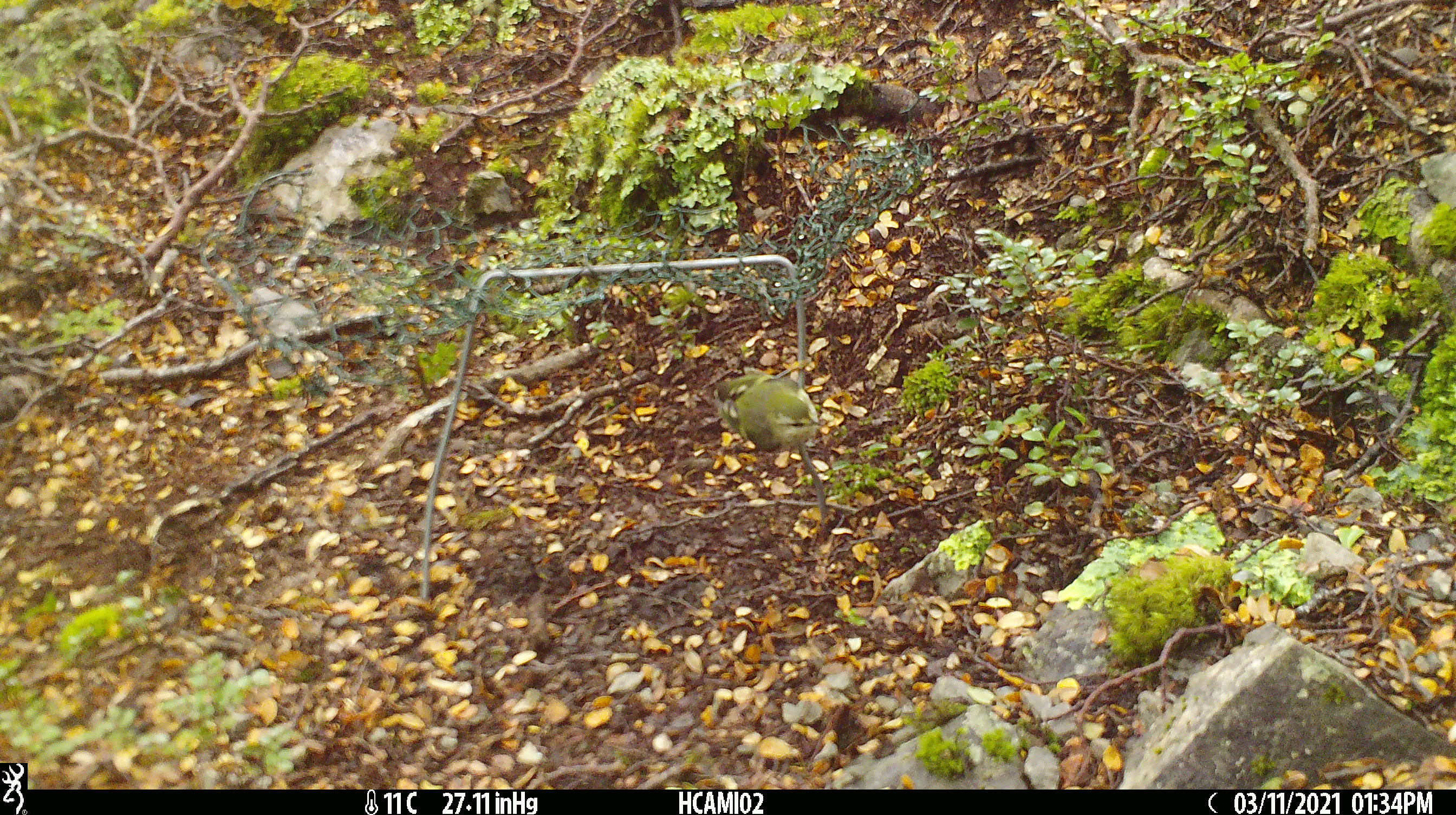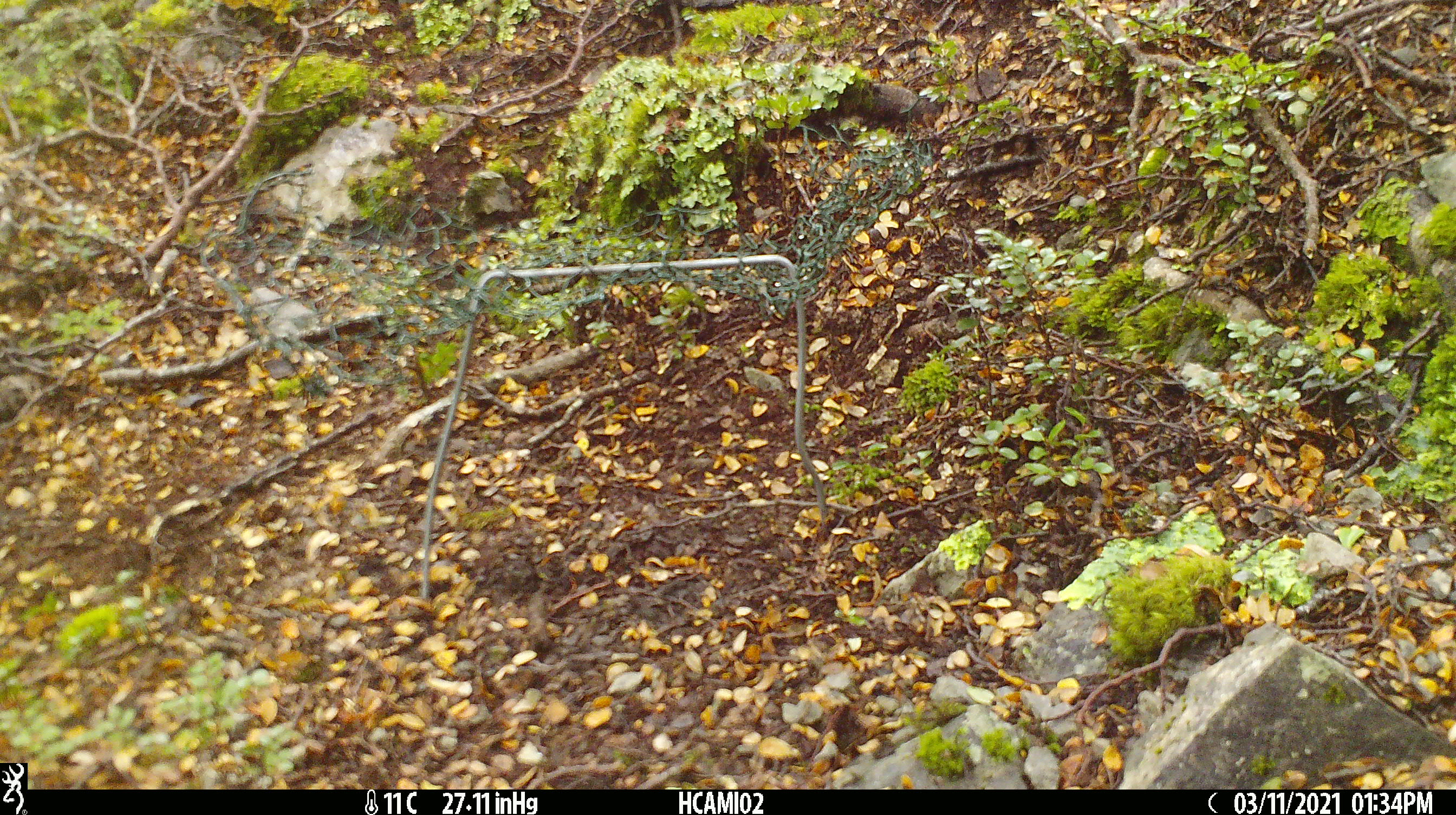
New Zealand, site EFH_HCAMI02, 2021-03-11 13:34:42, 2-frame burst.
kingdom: Animalia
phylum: Chordata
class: Aves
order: Passeriformes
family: Acanthisittidae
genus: Acanthisitta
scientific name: Acanthisitta chloris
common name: rifleman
Rifleman (Acanthisitta chloris).